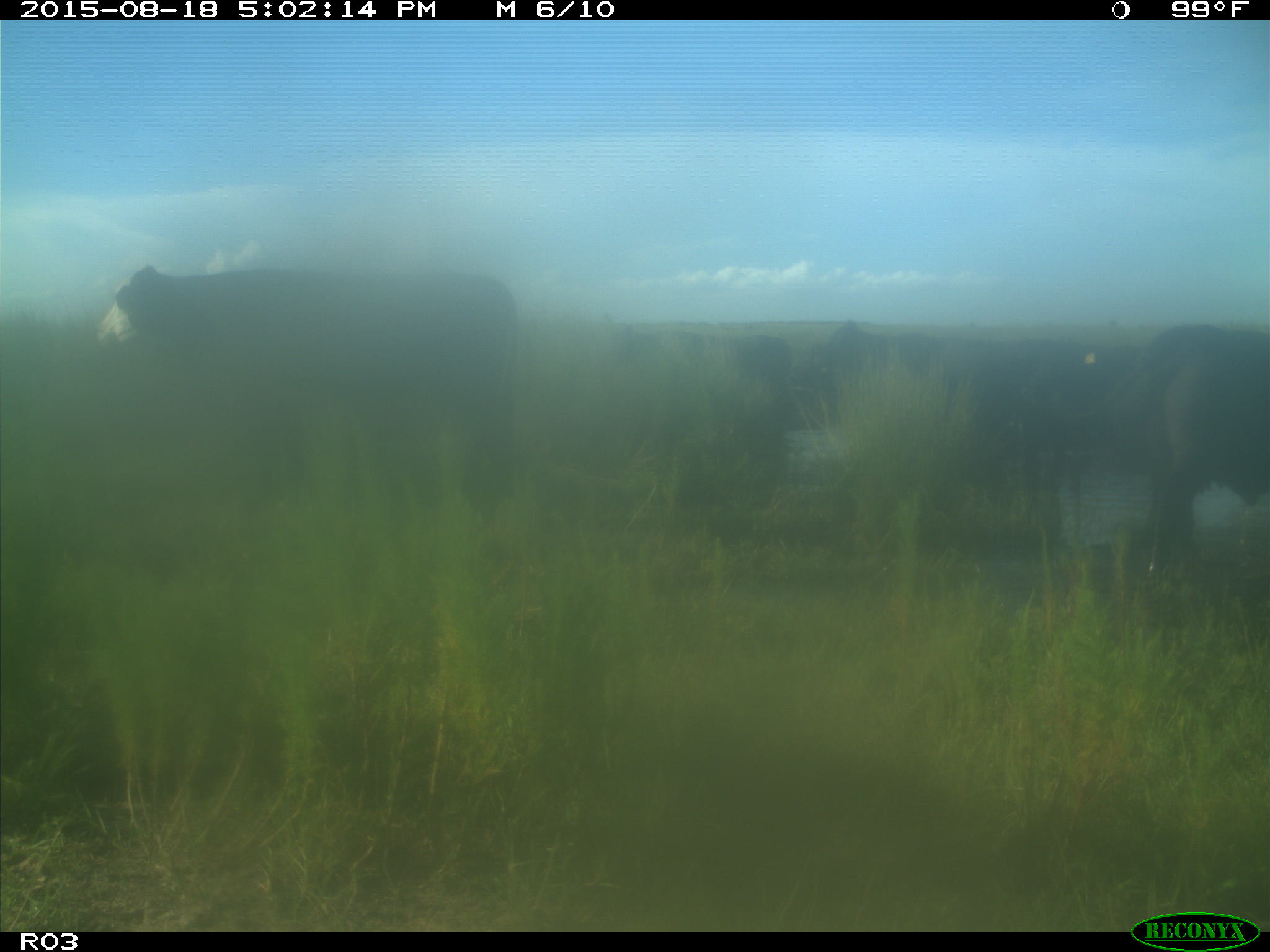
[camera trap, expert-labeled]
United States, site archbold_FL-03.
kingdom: Animalia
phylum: Chordata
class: Mammalia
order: Artiodactyla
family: Bovidae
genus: Bos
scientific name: Bos taurus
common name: domestic cow